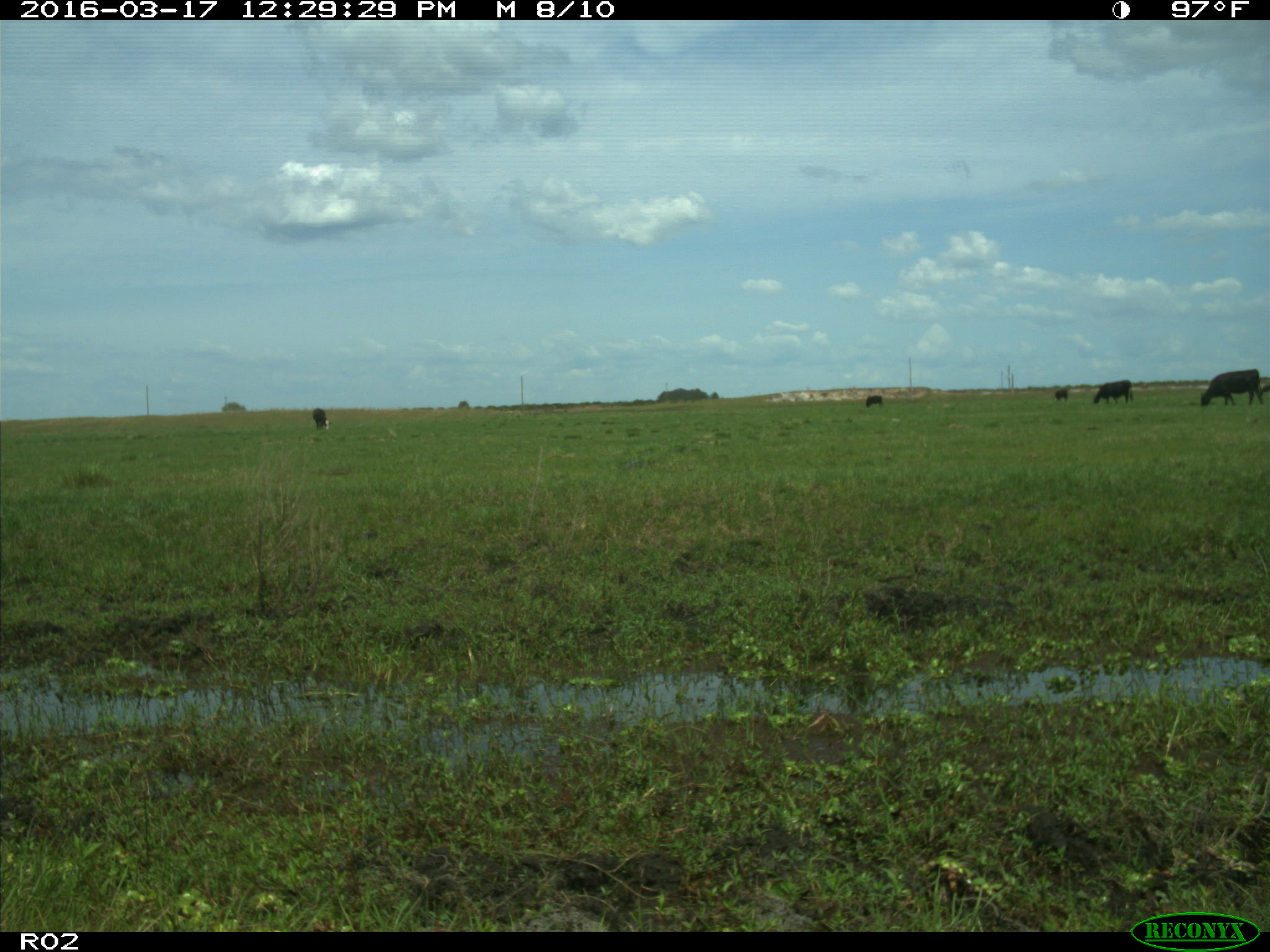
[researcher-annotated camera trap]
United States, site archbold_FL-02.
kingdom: Animalia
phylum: Chordata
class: Mammalia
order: Artiodactyla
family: Bovidae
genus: Bos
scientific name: Bos taurus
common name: domestic cow